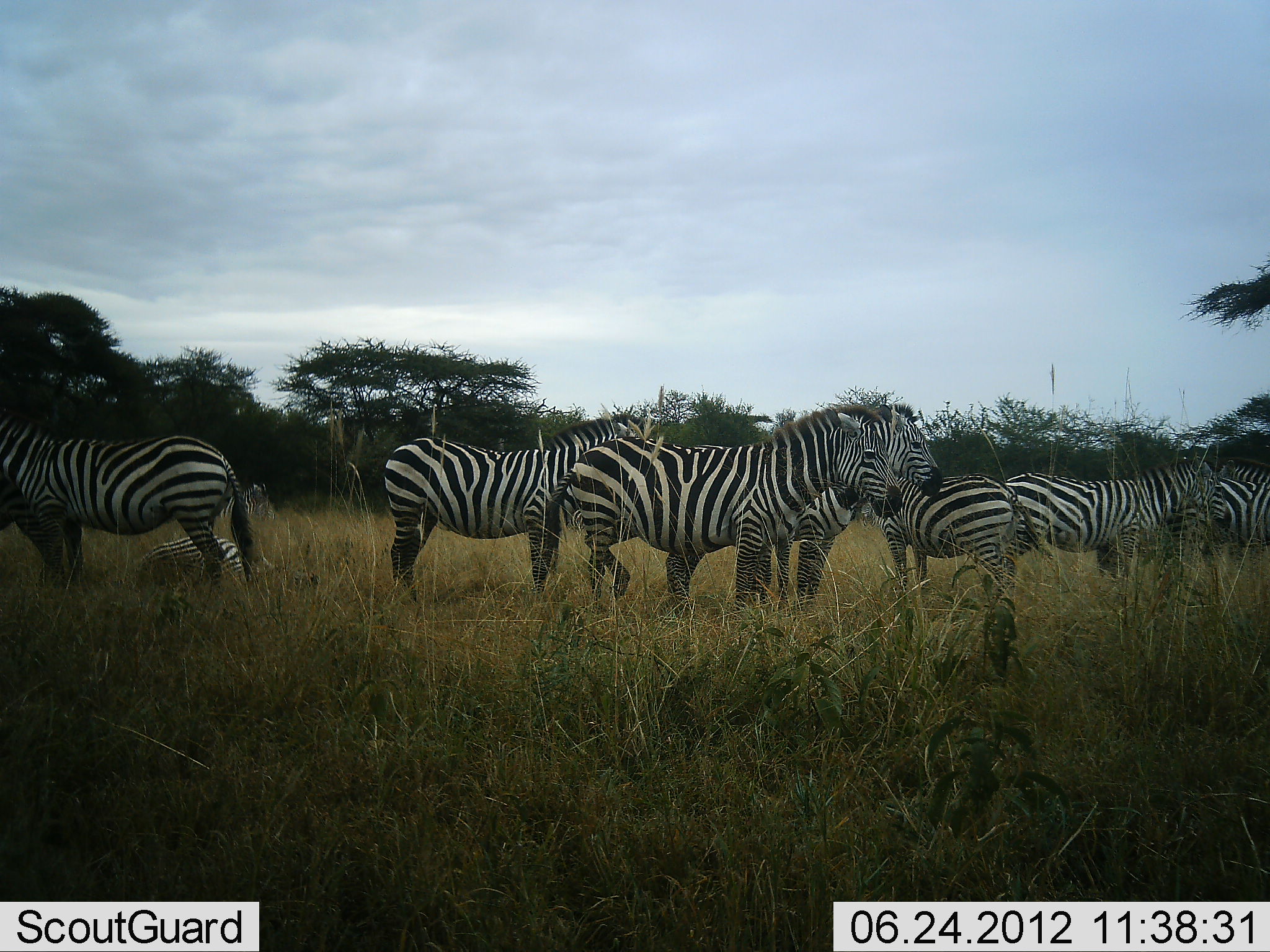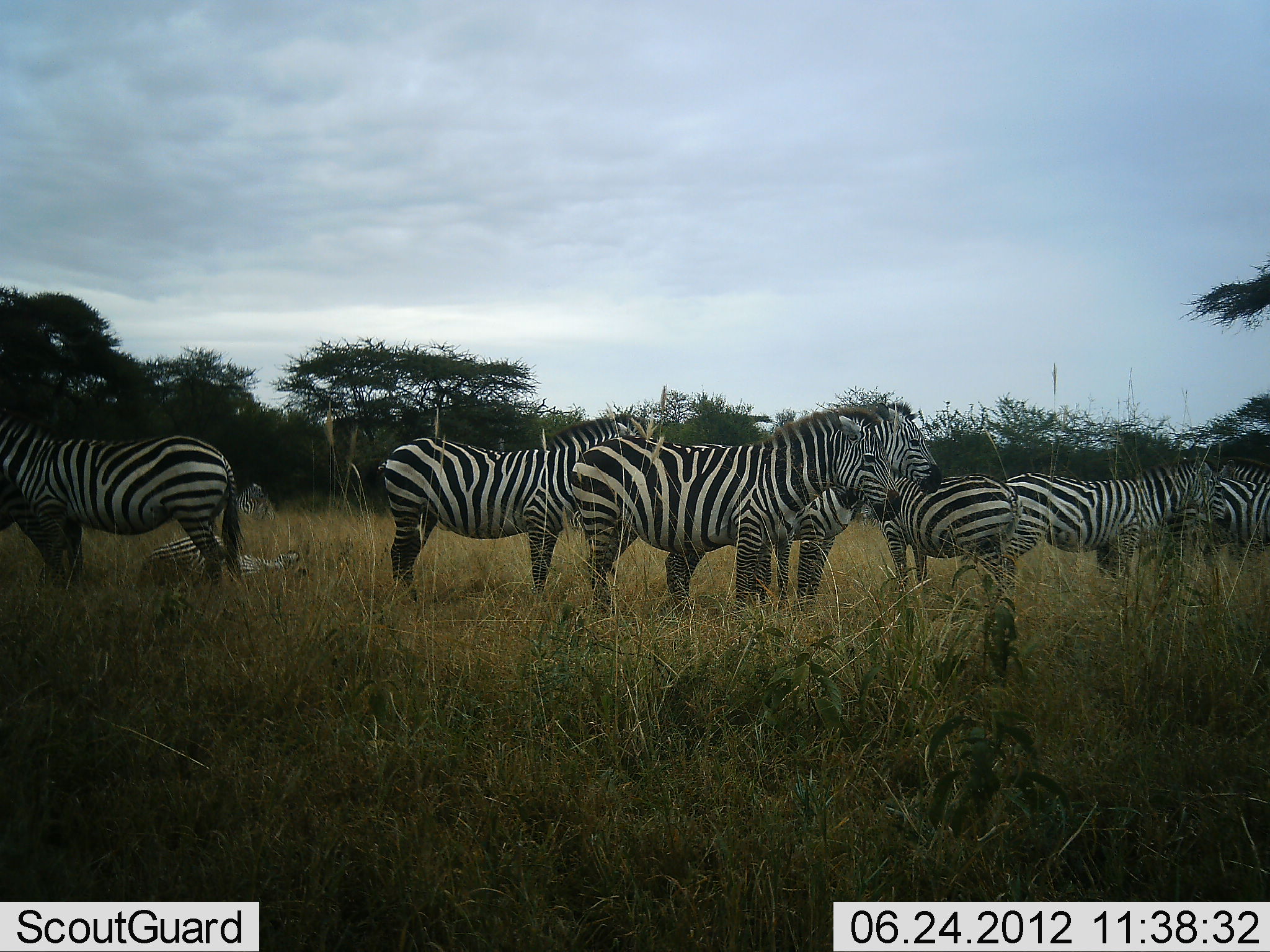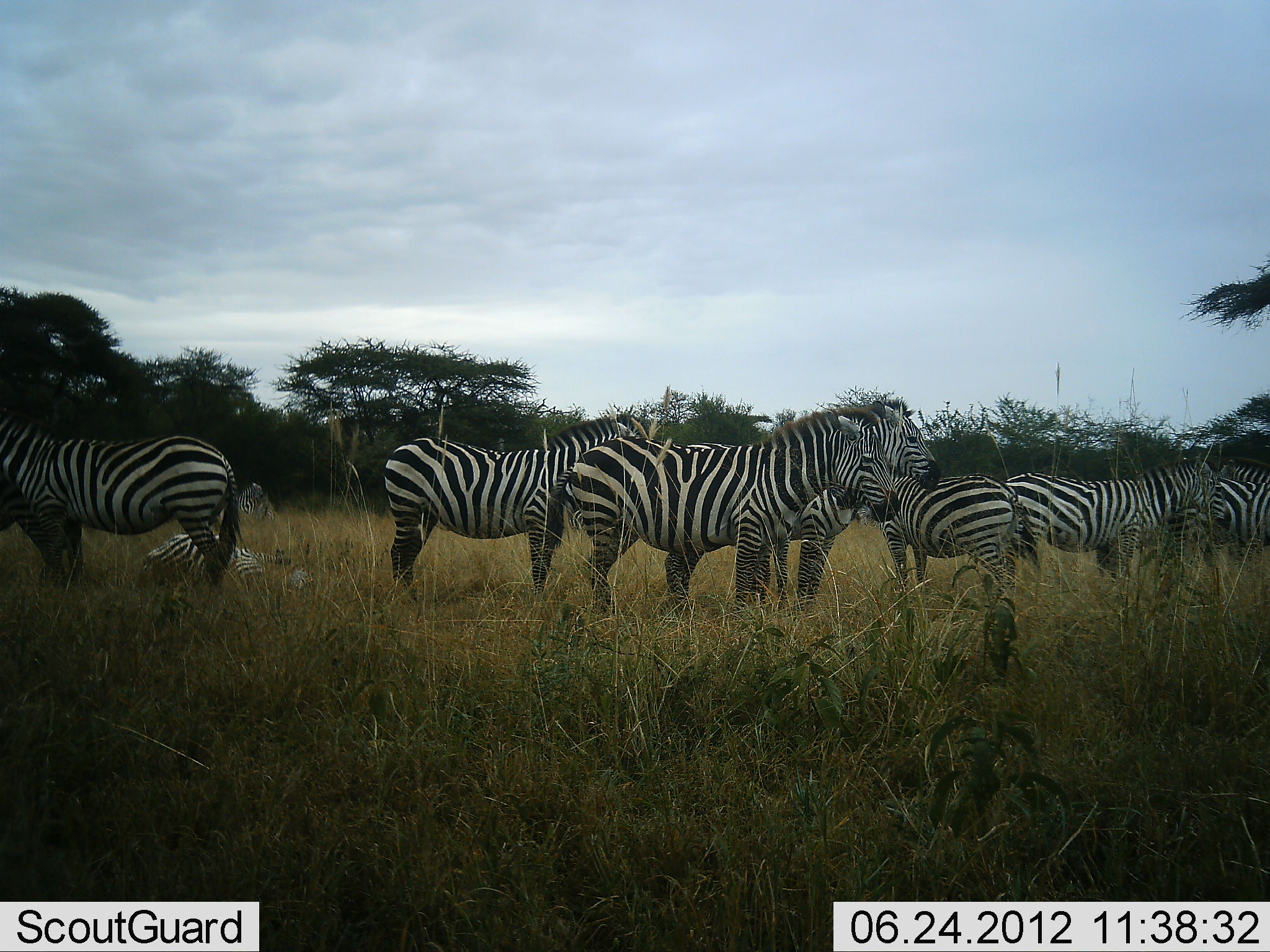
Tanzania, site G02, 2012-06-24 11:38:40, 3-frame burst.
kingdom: Animalia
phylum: Chordata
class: Mammalia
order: Perissodactyla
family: Equidae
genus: Equus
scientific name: Equus quagga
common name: plains zebra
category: zebra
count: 8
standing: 90%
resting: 80%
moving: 0%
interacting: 0%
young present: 0%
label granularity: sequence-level